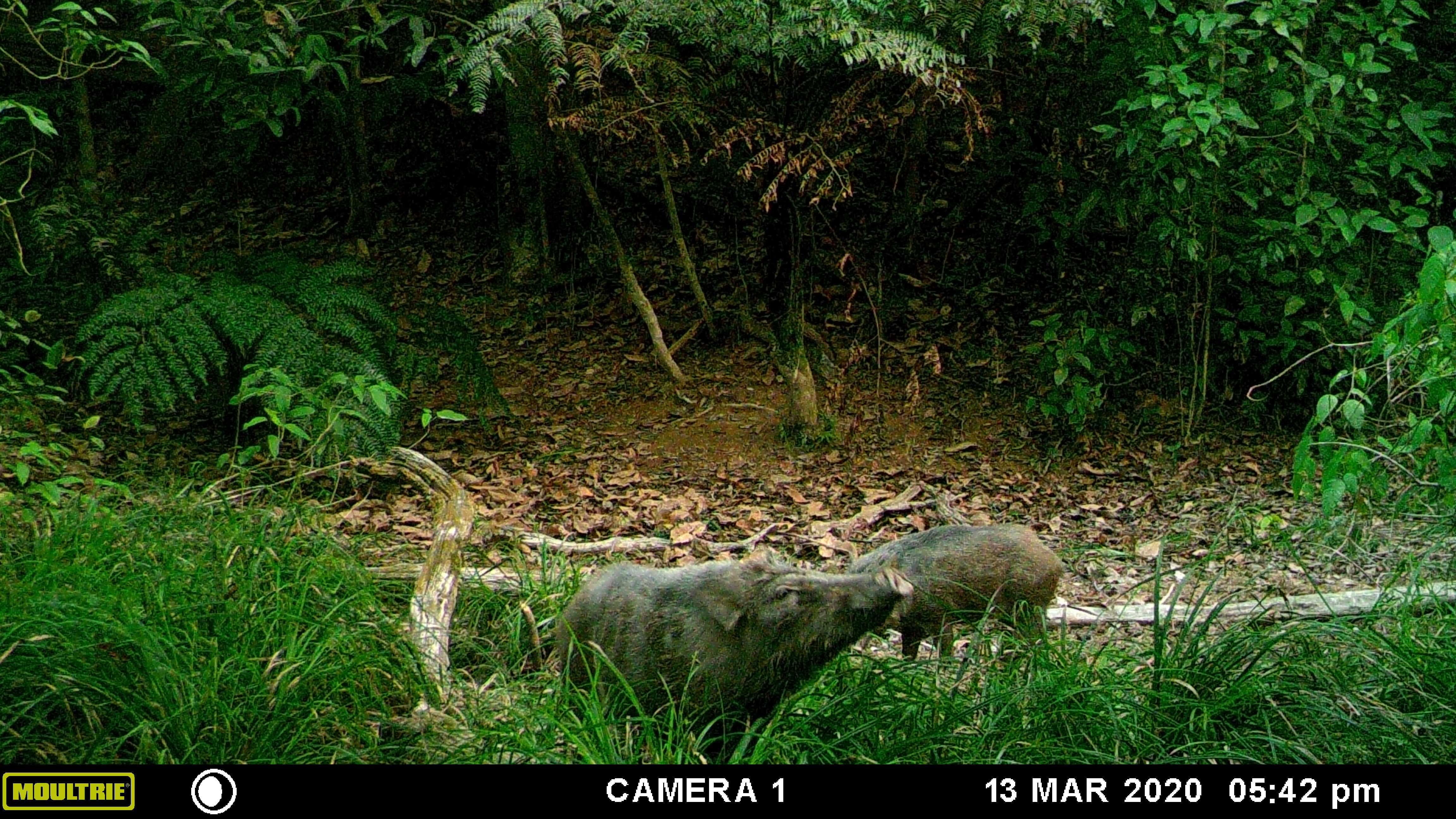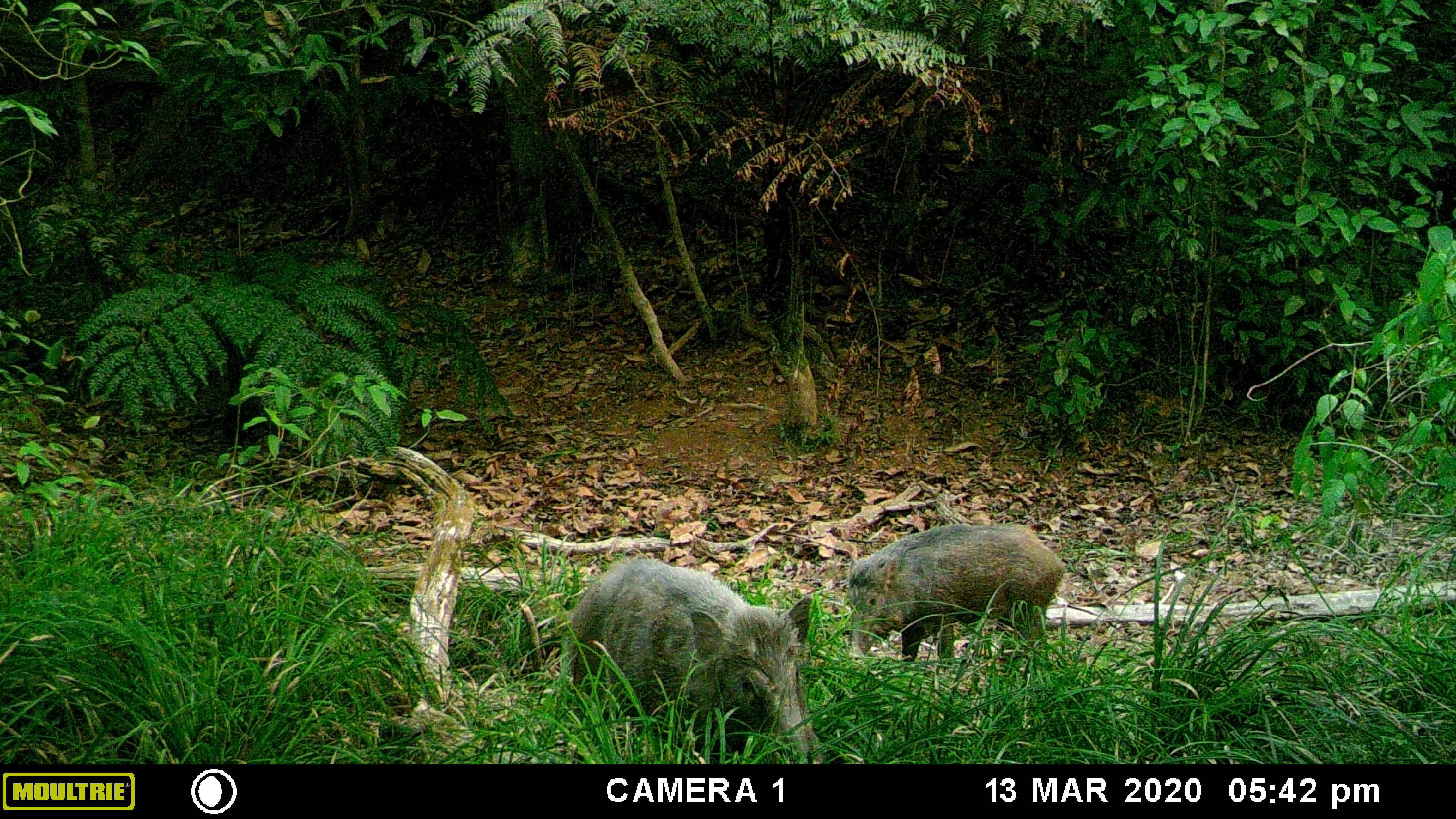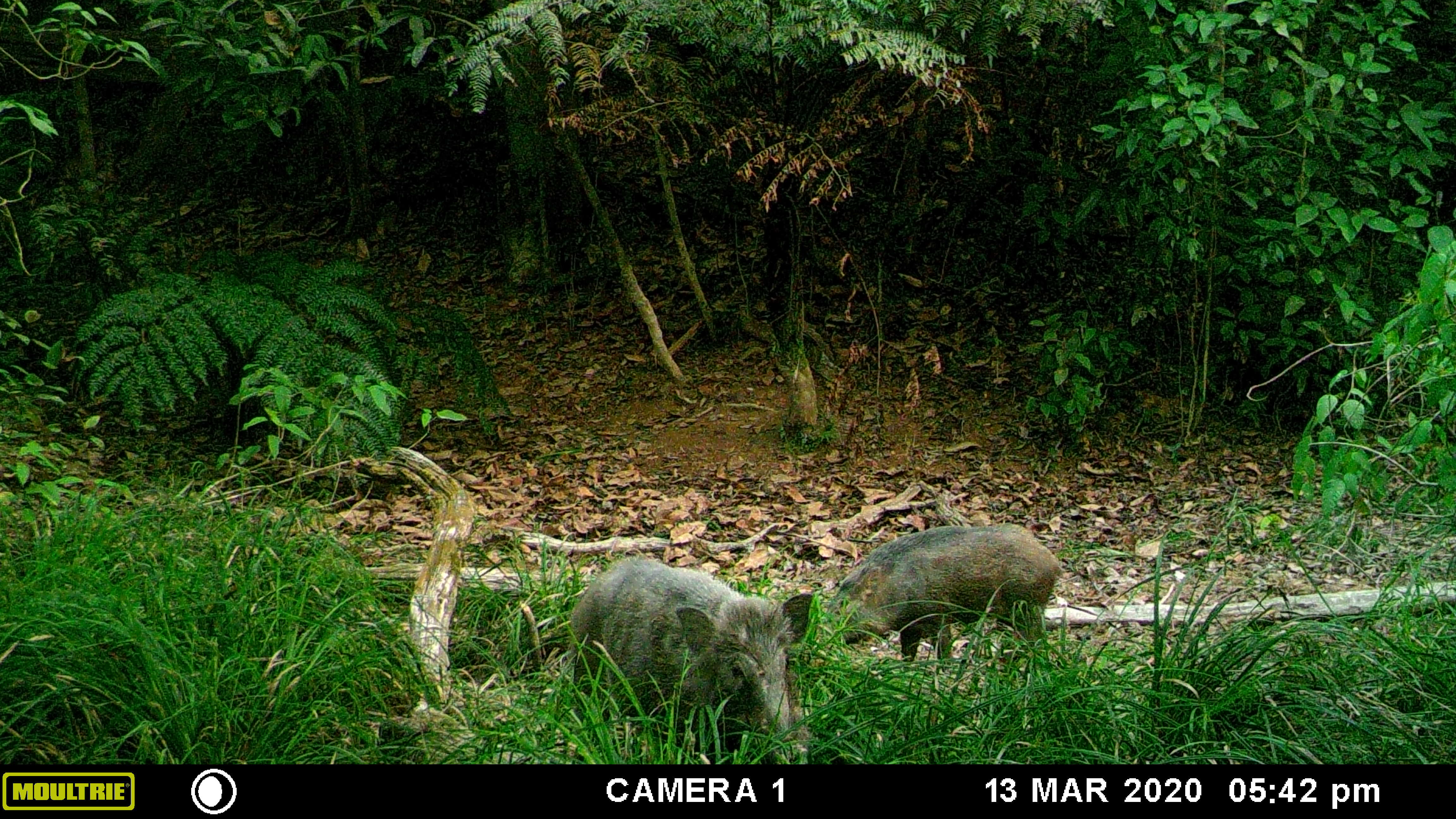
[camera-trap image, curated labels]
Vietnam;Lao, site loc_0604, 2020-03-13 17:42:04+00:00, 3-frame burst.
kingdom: Animalia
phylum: Chordata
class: Mammalia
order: Artiodactyla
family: Suidae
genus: Sus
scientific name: Sus scrofa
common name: eurasian wild pig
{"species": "eurasian wild pig (Sus scrofa)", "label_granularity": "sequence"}